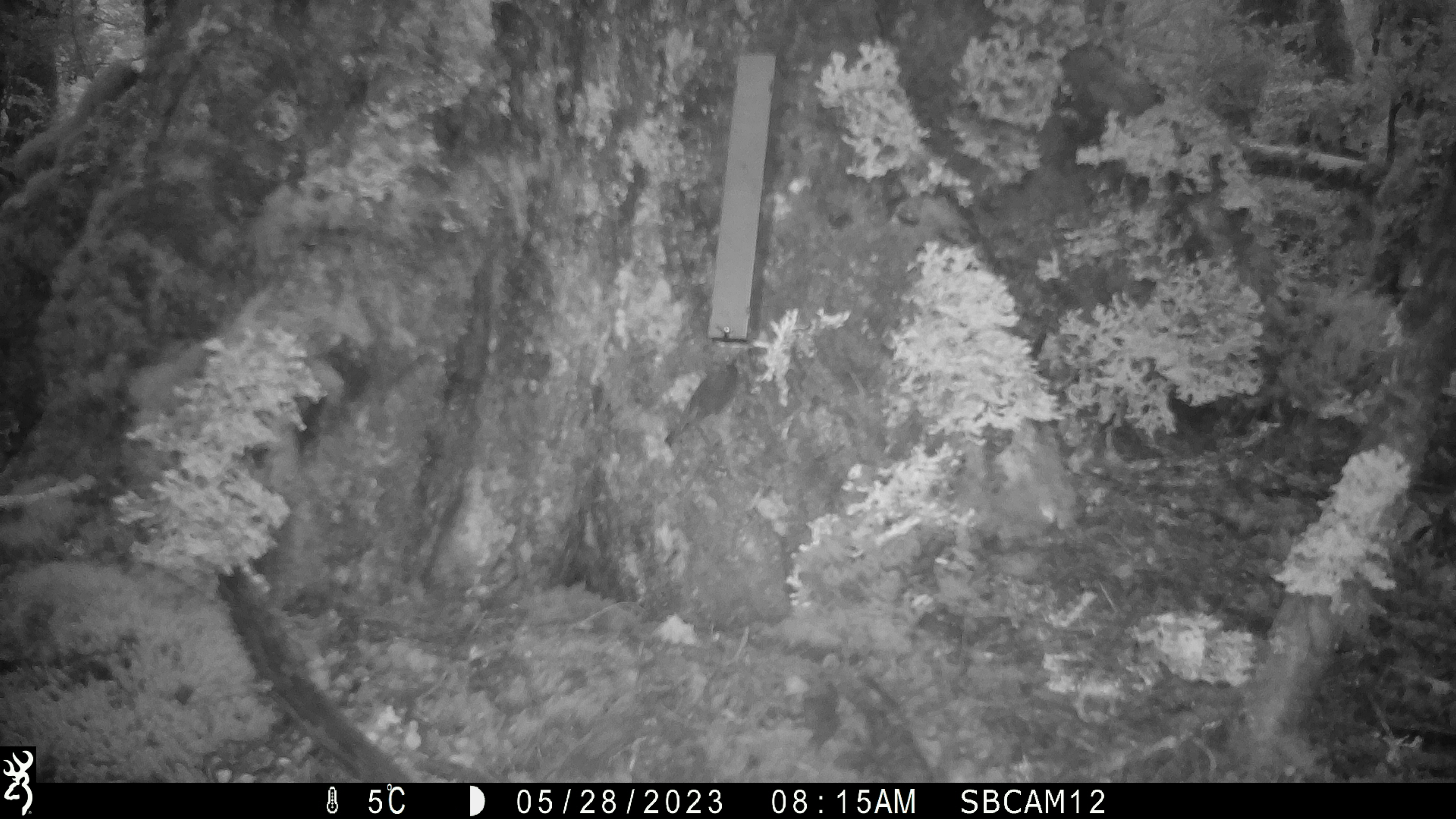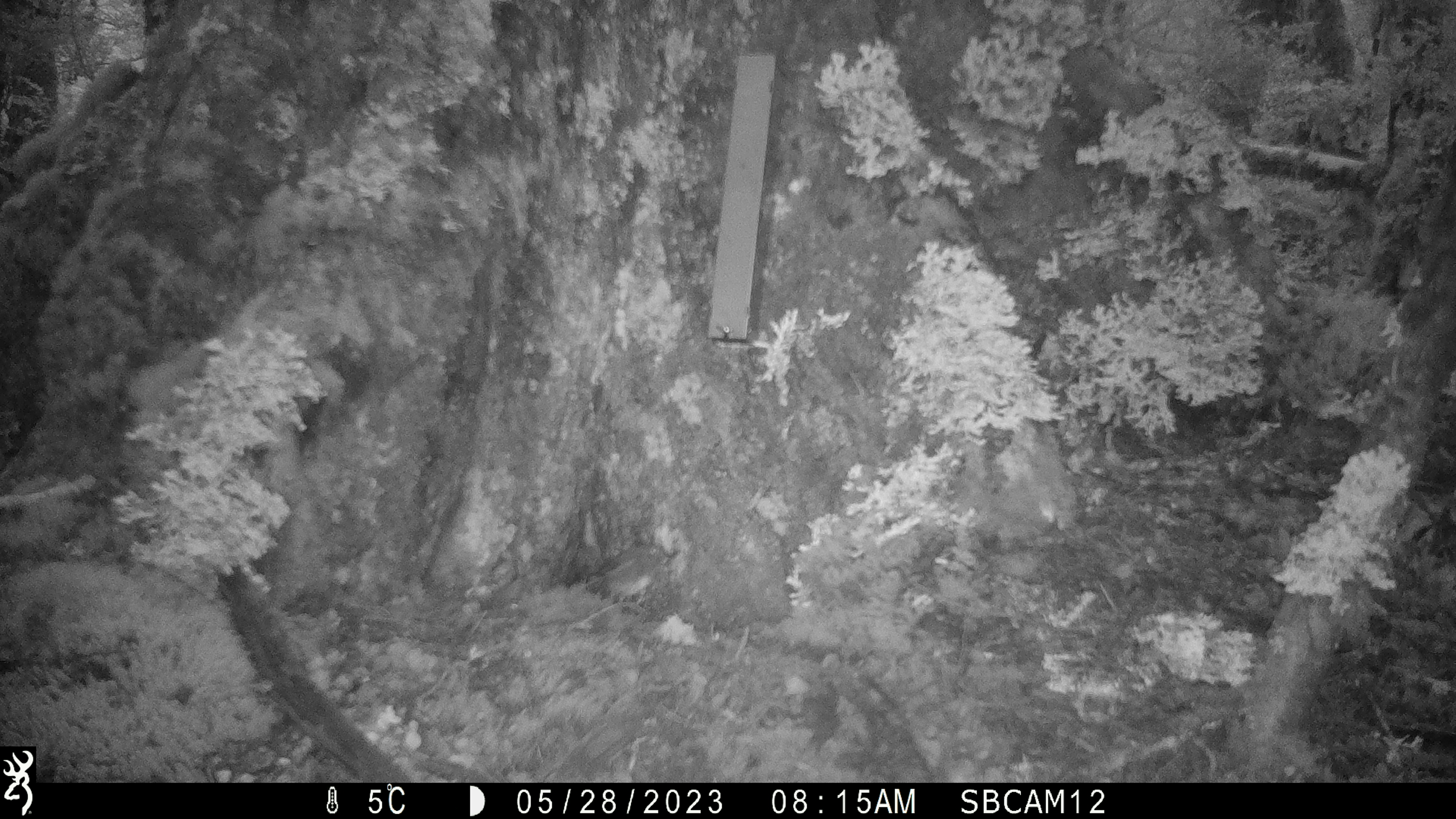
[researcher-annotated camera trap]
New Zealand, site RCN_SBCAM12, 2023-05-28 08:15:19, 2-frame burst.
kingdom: Animalia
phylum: Chordata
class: Aves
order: Passeriformes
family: Petroicidae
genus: Petroica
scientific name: Petroica australis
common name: new zealand robin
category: robin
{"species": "robin (new zealand robin) (Petroica australis)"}